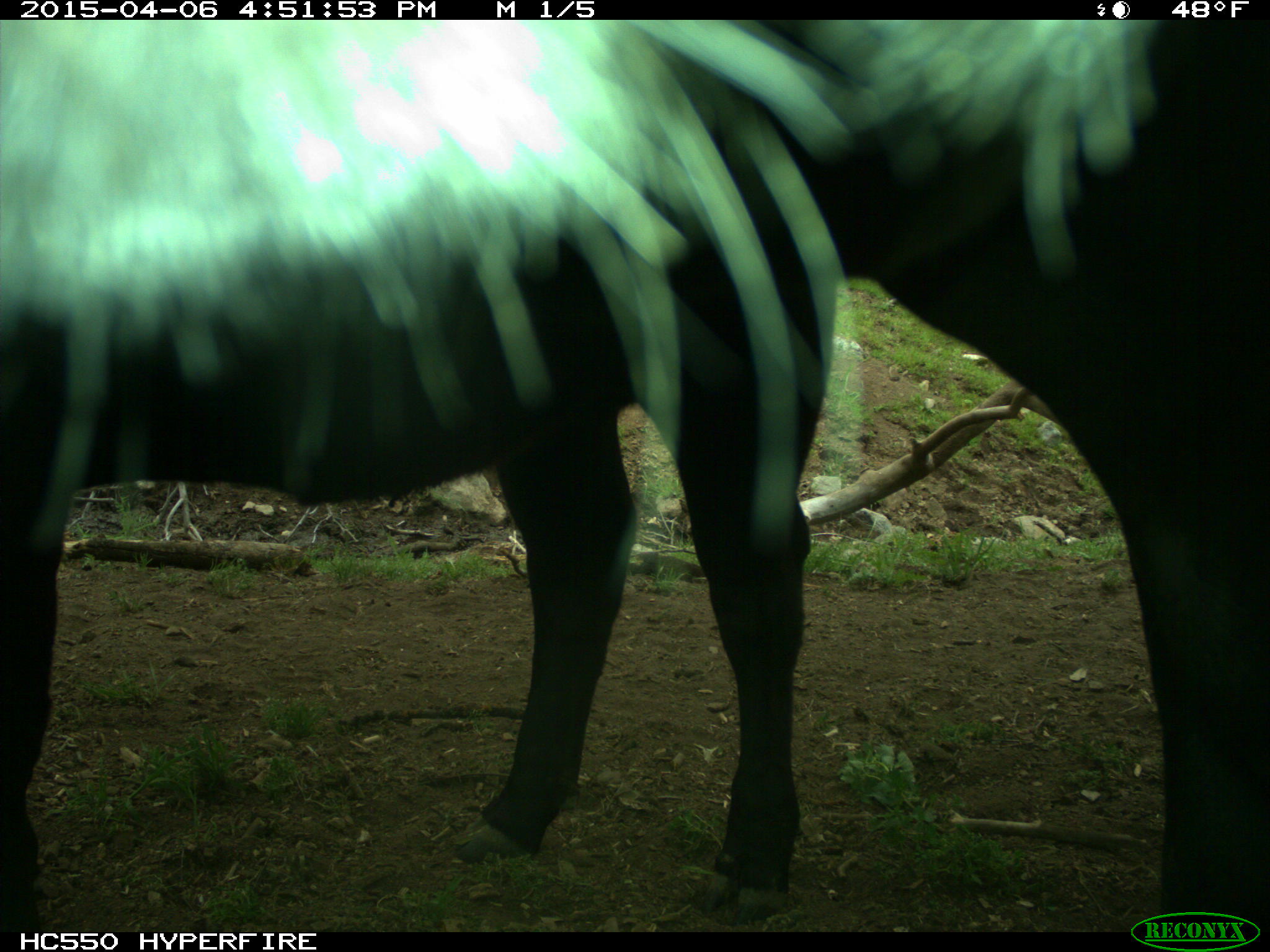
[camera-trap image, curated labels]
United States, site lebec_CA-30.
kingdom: Animalia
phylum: Chordata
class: Mammalia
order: Artiodactyla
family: Bovidae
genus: Bos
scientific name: Bos taurus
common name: domestic cow